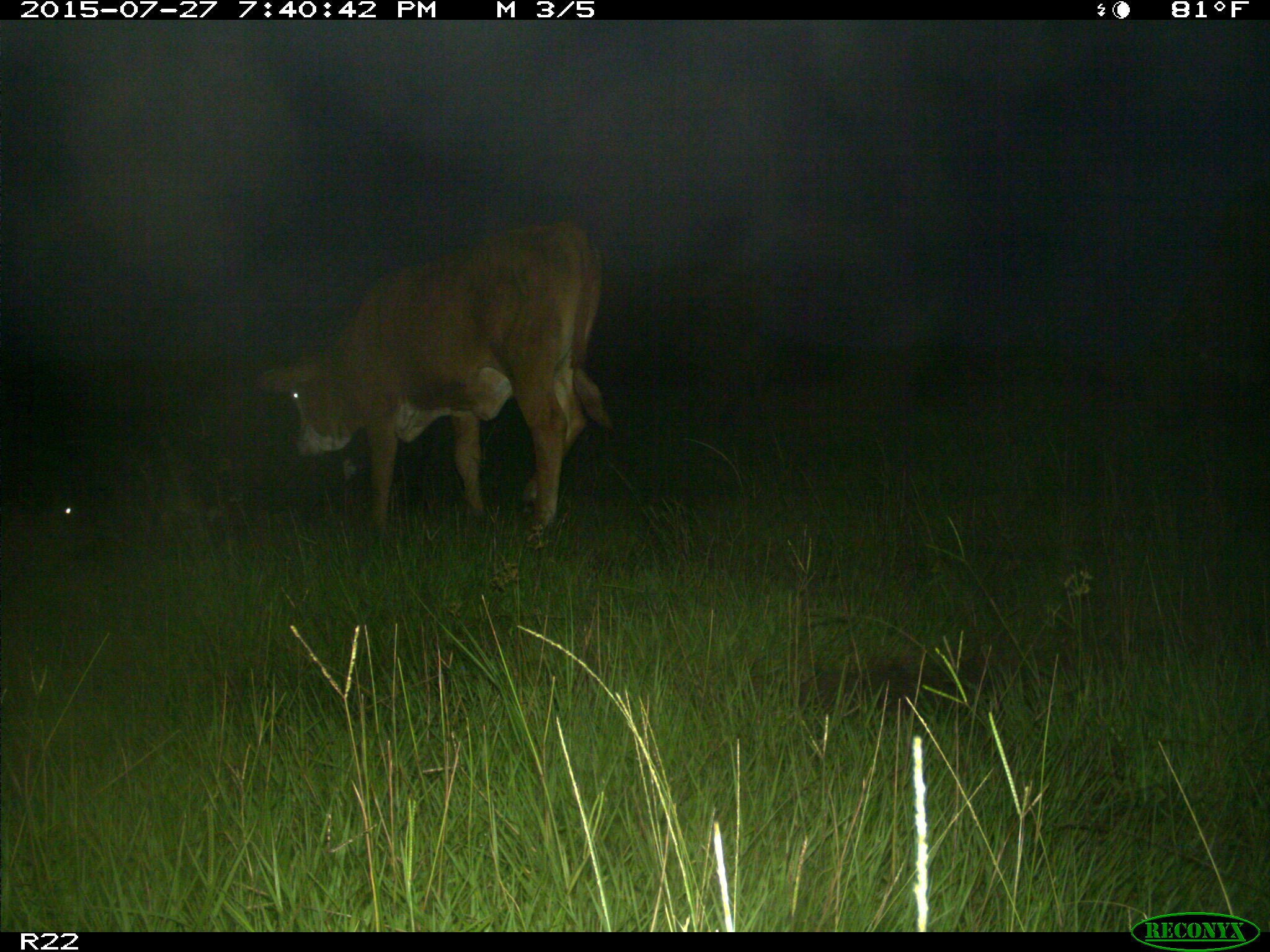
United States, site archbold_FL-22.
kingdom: Animalia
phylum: Chordata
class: Mammalia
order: Artiodactyla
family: Bovidae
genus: Bos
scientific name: Bos taurus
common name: domestic cow